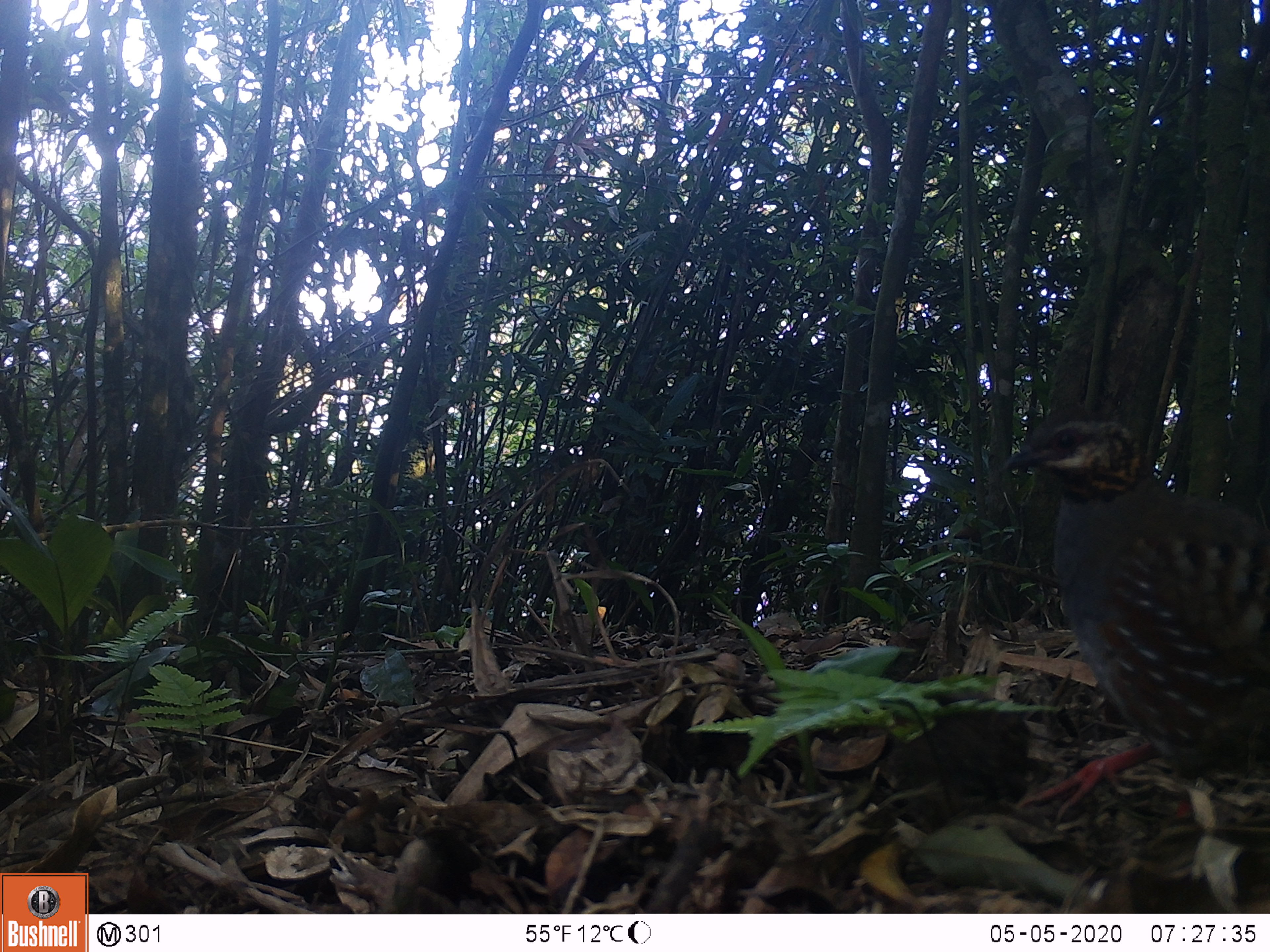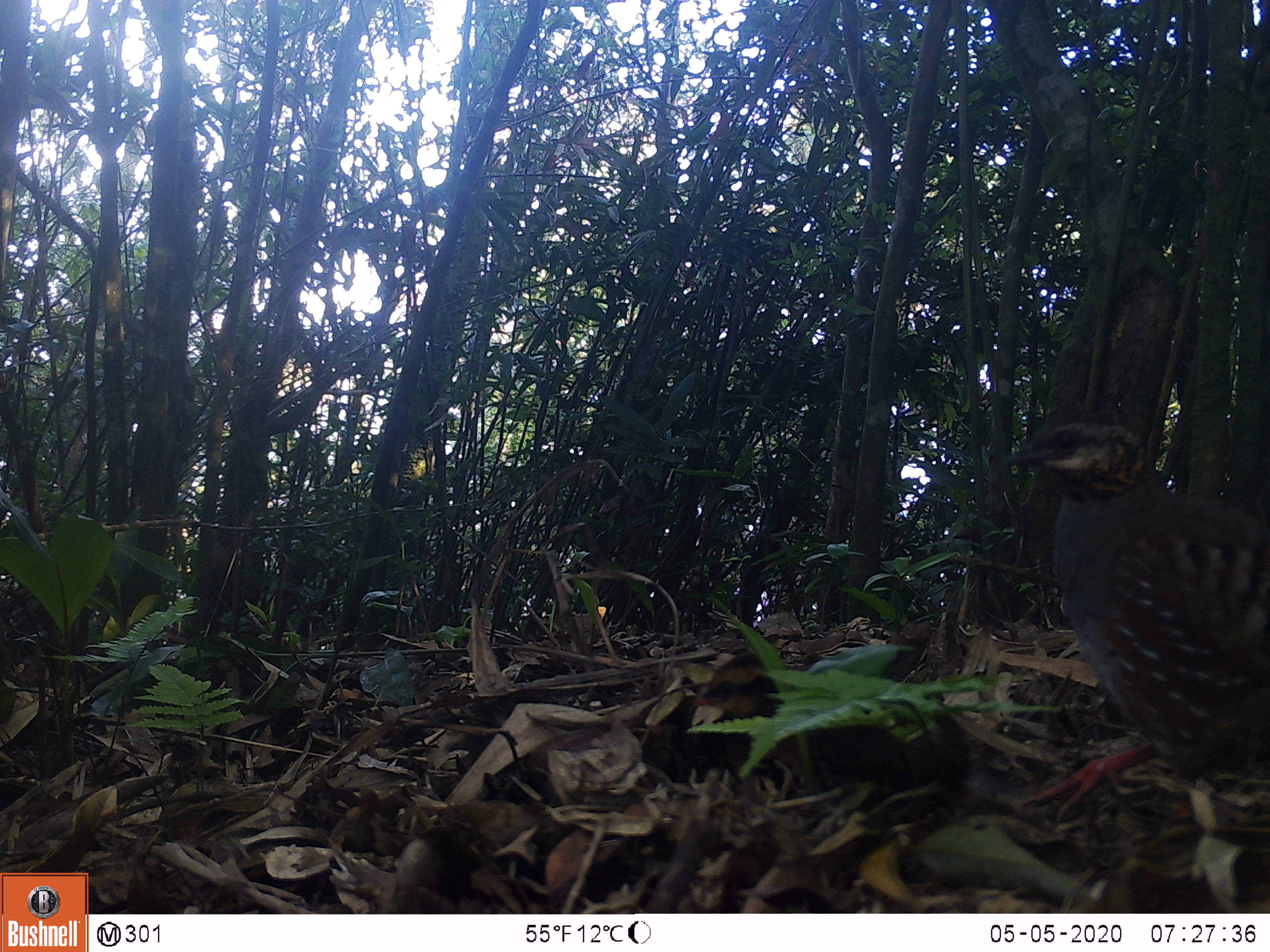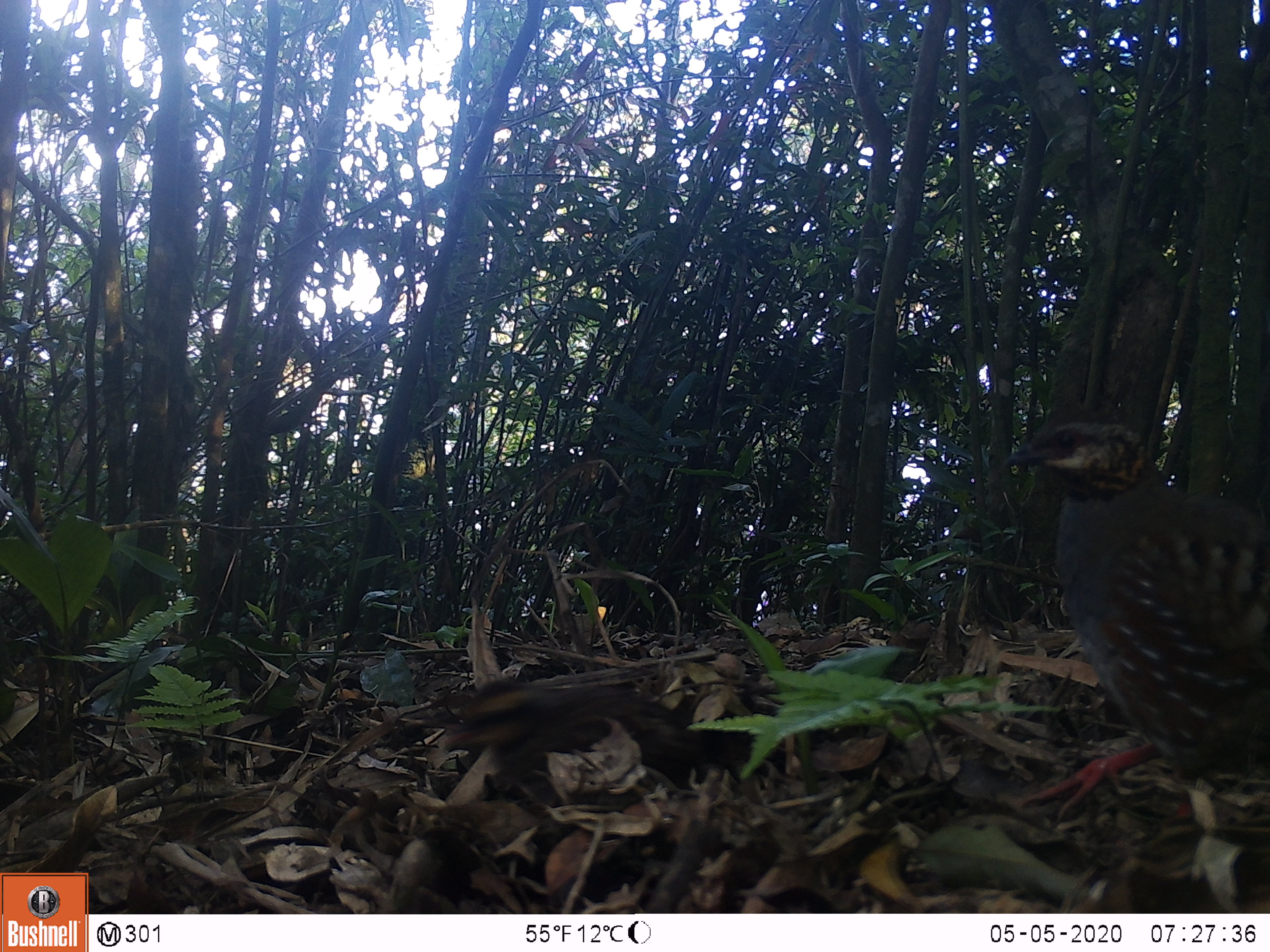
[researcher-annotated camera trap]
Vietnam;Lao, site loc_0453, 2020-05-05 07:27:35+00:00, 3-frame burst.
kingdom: Animalia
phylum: Chordata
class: Aves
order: Galliformes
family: Phasianidae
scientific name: Phasianidae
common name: partridge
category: unidentified partridge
Unidentified partridge (partridge) (Phasianidae). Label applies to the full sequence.